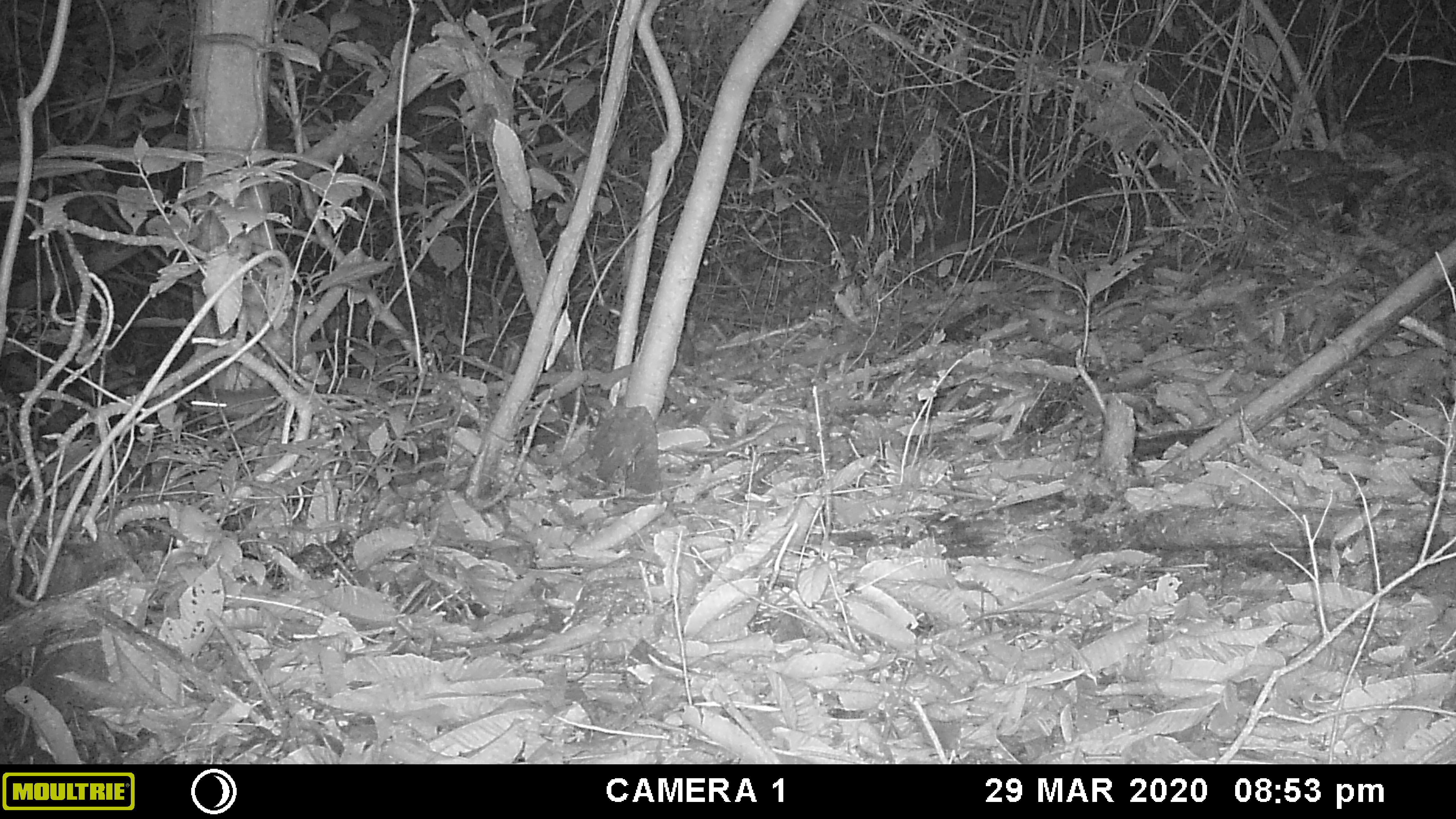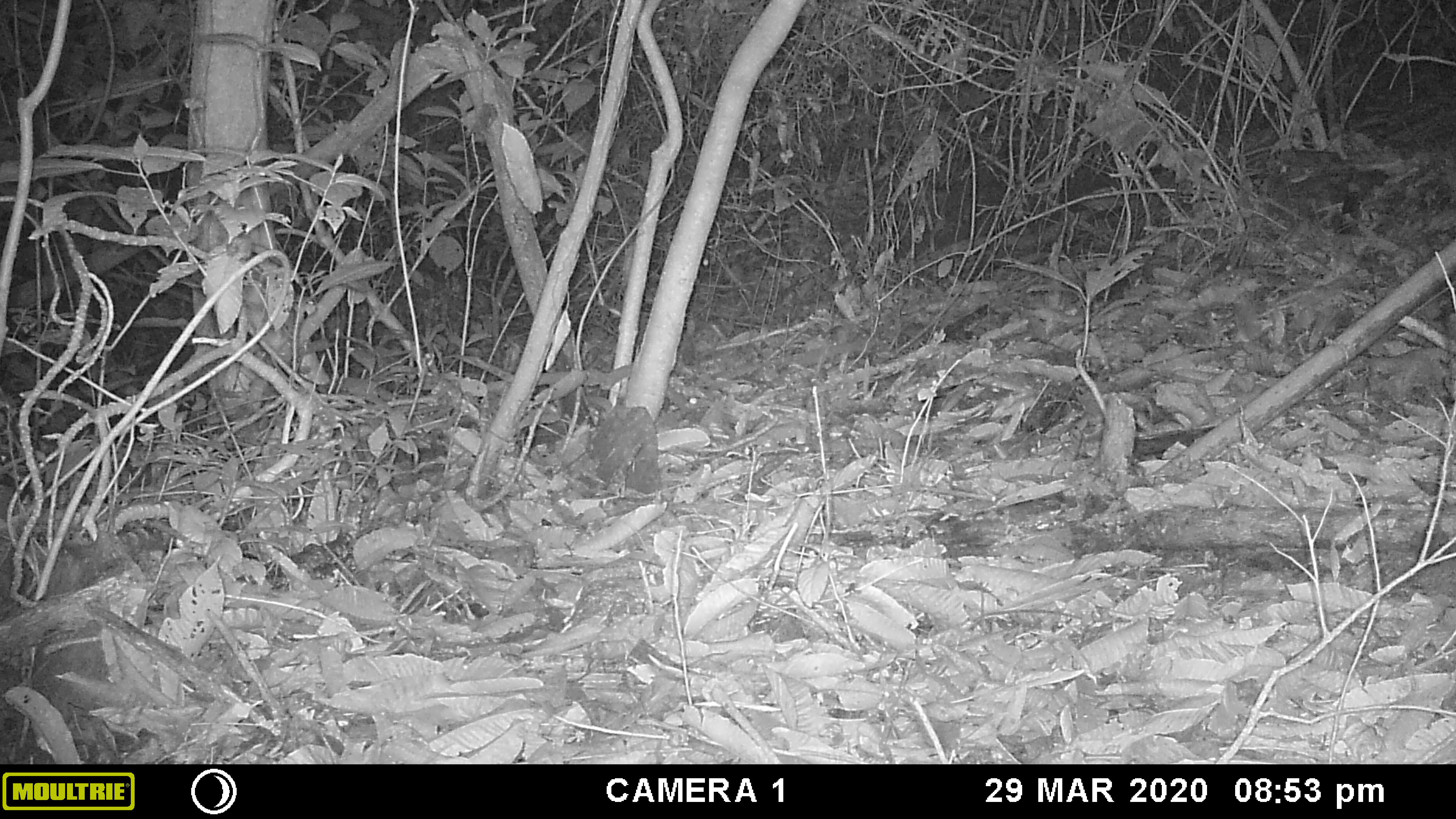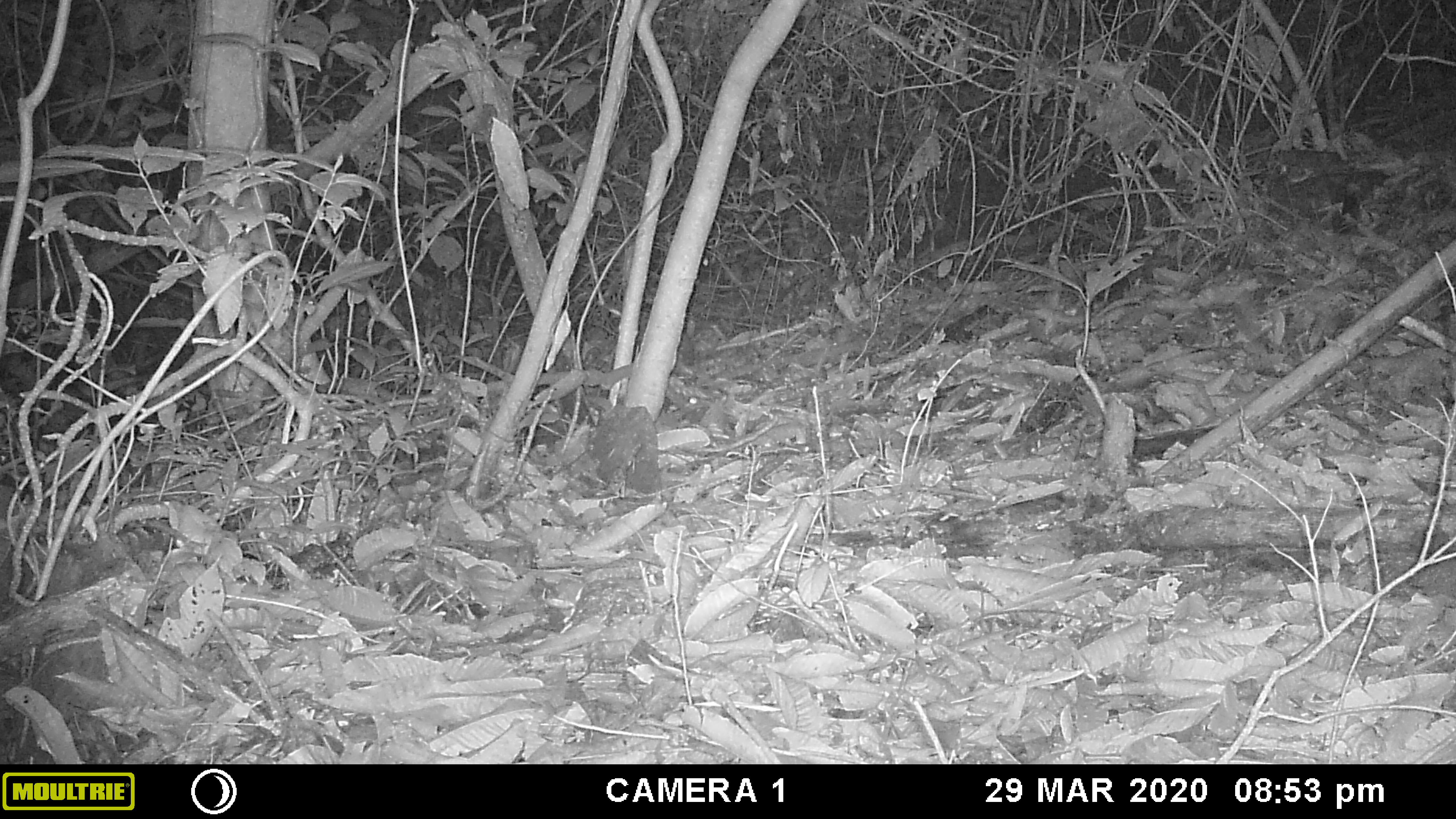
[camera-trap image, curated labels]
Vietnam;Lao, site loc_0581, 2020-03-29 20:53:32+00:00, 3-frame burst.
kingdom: Animalia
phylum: Chordata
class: Mammalia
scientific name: Mammalia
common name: mammal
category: unidentified small mammal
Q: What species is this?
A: Unidentified small mammal (mammal) (Mammalia).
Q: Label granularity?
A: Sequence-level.